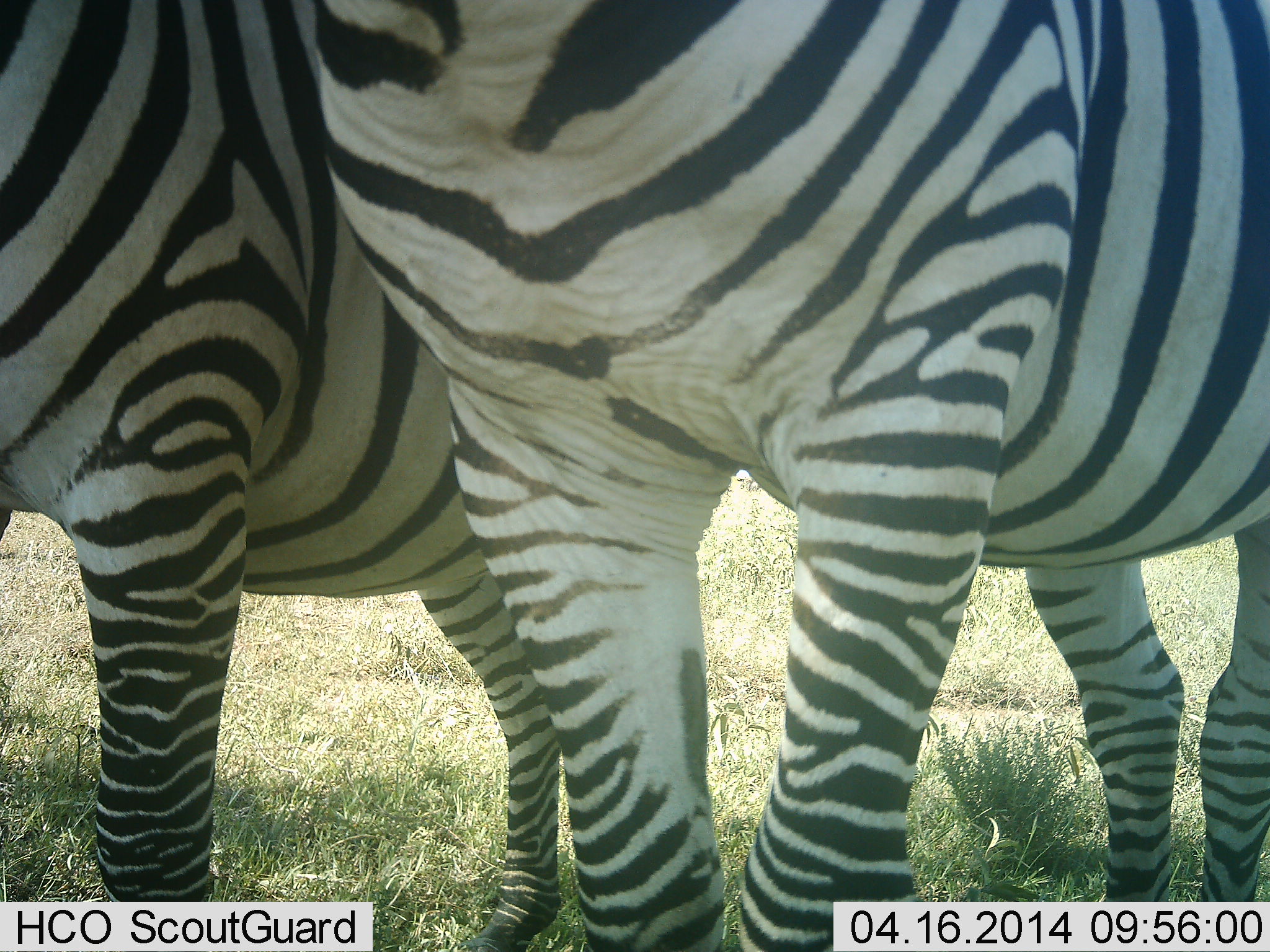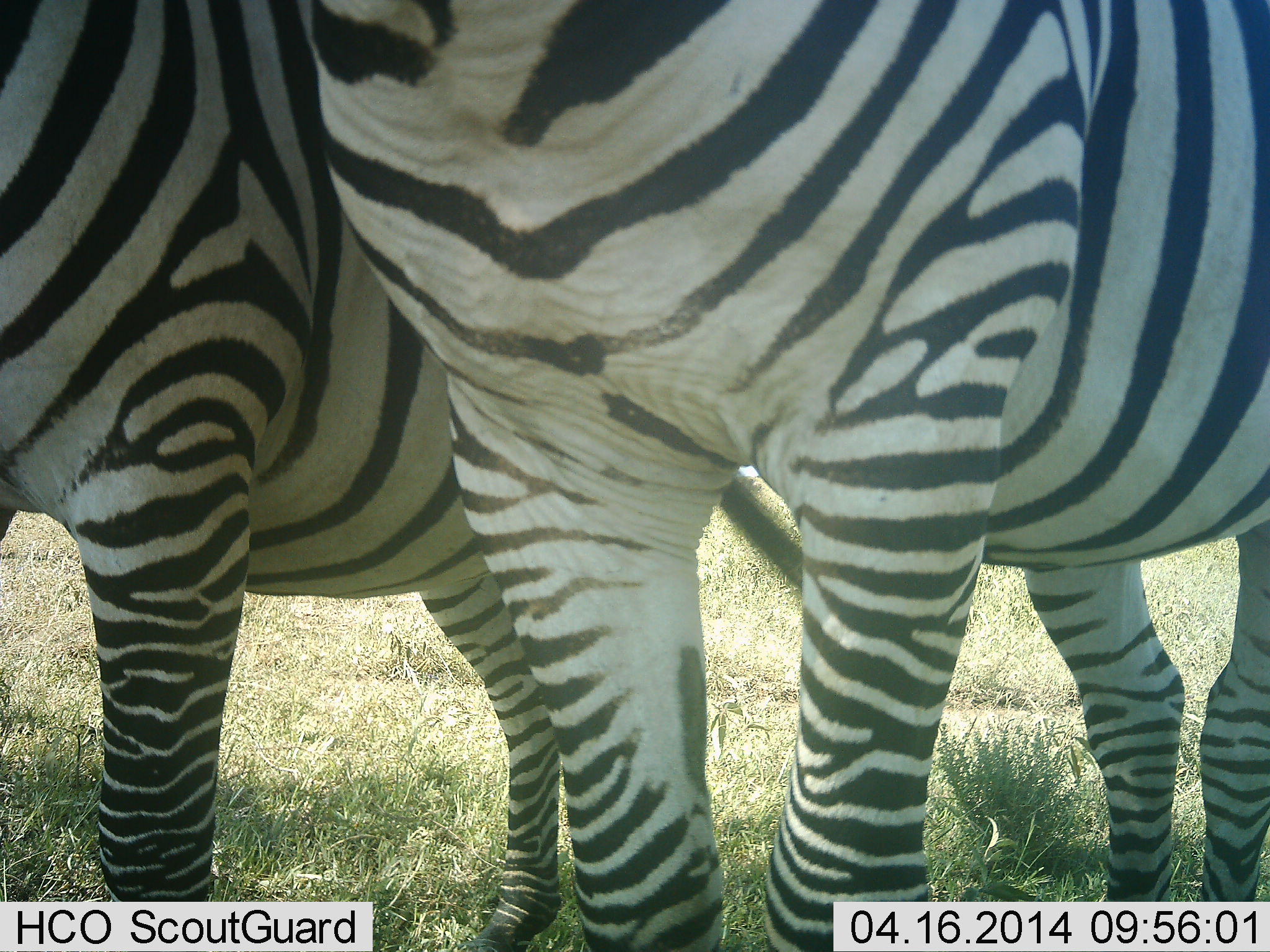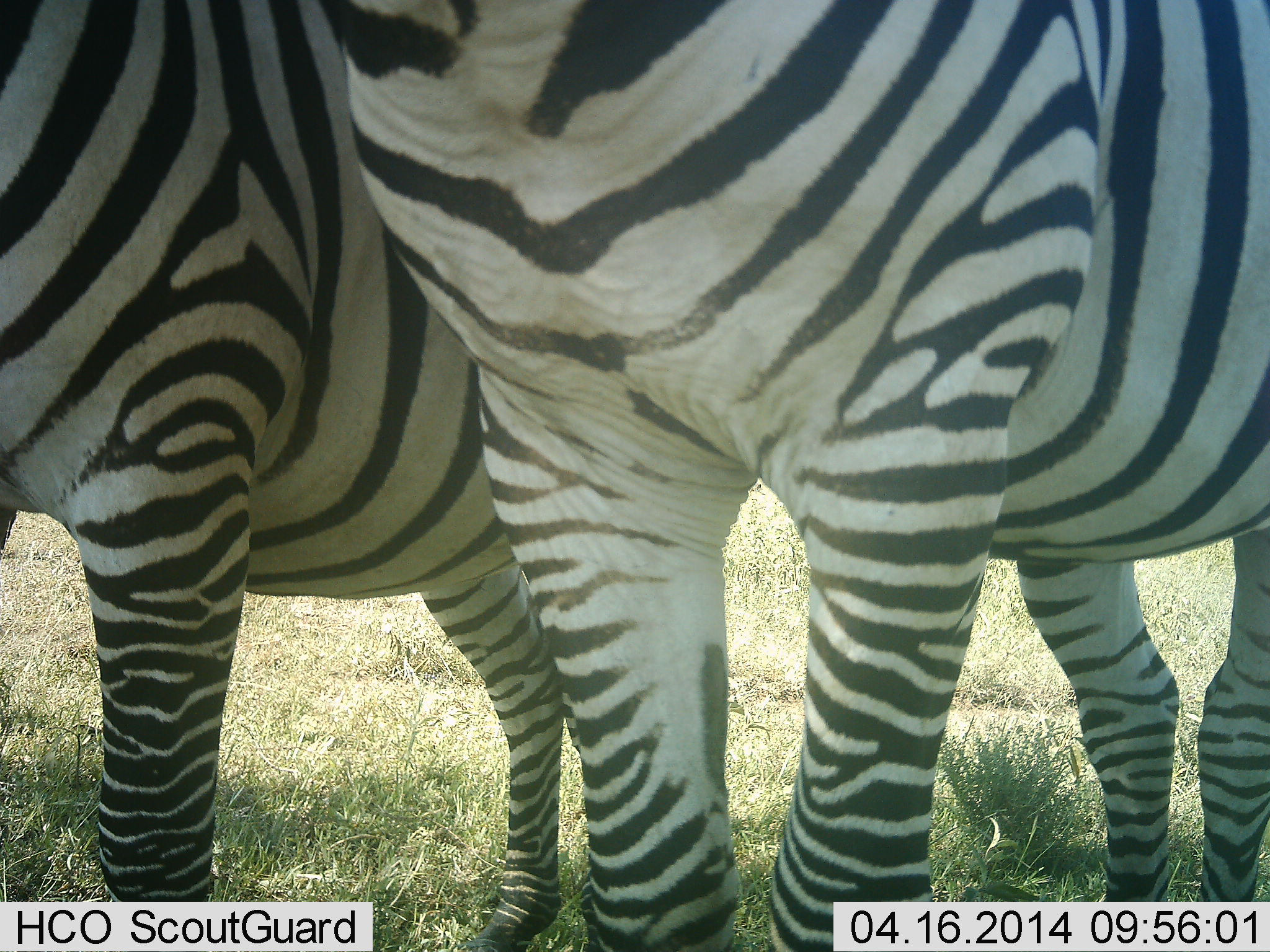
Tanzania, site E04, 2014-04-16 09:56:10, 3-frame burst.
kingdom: Animalia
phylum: Chordata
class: Mammalia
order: Perissodactyla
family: Equidae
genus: Equus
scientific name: Equus quagga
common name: plains zebra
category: zebra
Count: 2.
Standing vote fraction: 98%.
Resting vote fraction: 0%.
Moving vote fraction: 2%.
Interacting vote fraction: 4%.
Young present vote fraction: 0%.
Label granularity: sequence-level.